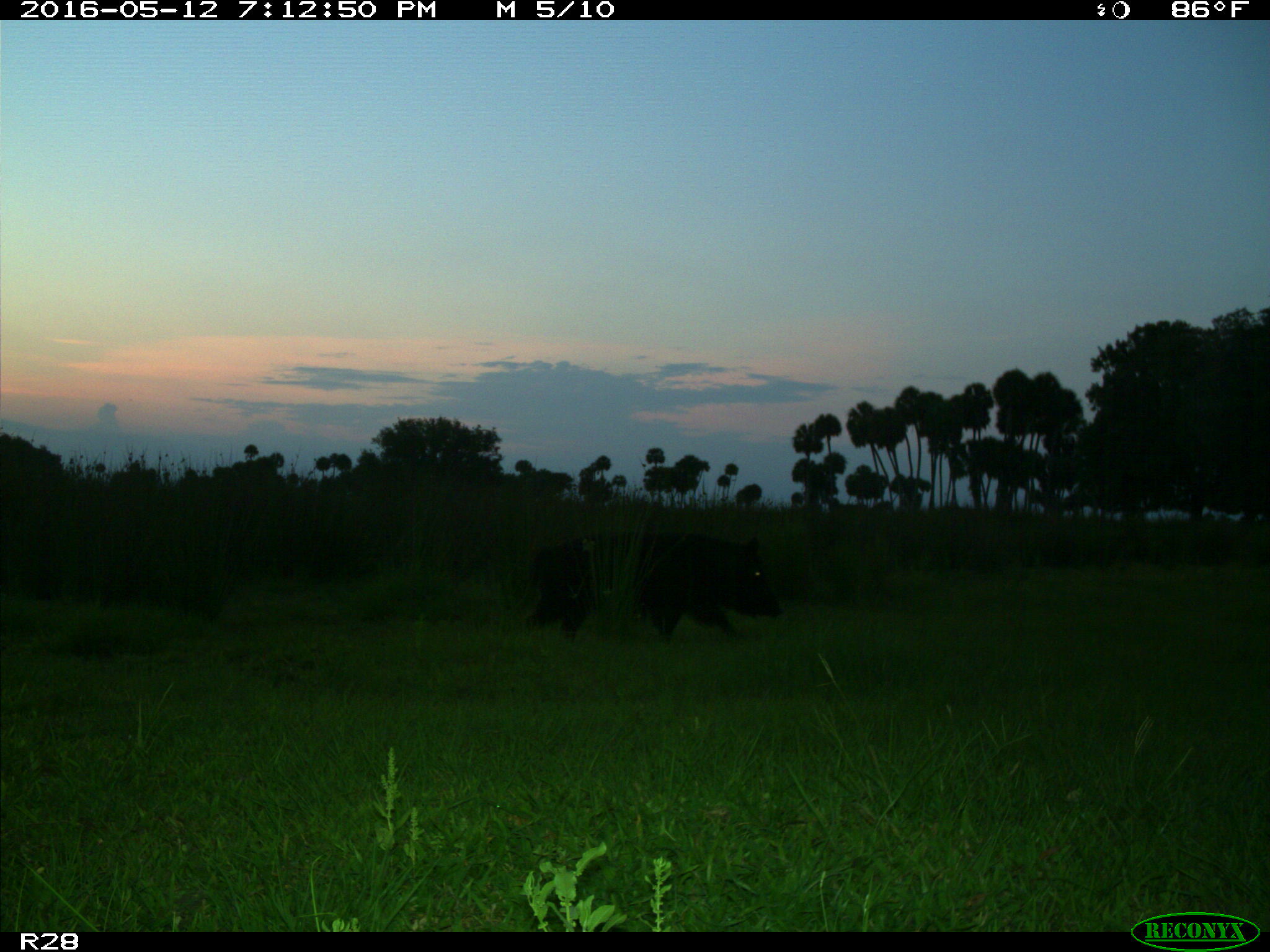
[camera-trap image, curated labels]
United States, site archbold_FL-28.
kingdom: Animalia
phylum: Chordata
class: Mammalia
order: Artiodactyla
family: Suidae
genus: Sus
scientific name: Sus scrofa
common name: wild boar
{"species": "Sus scrofa (wild boar)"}